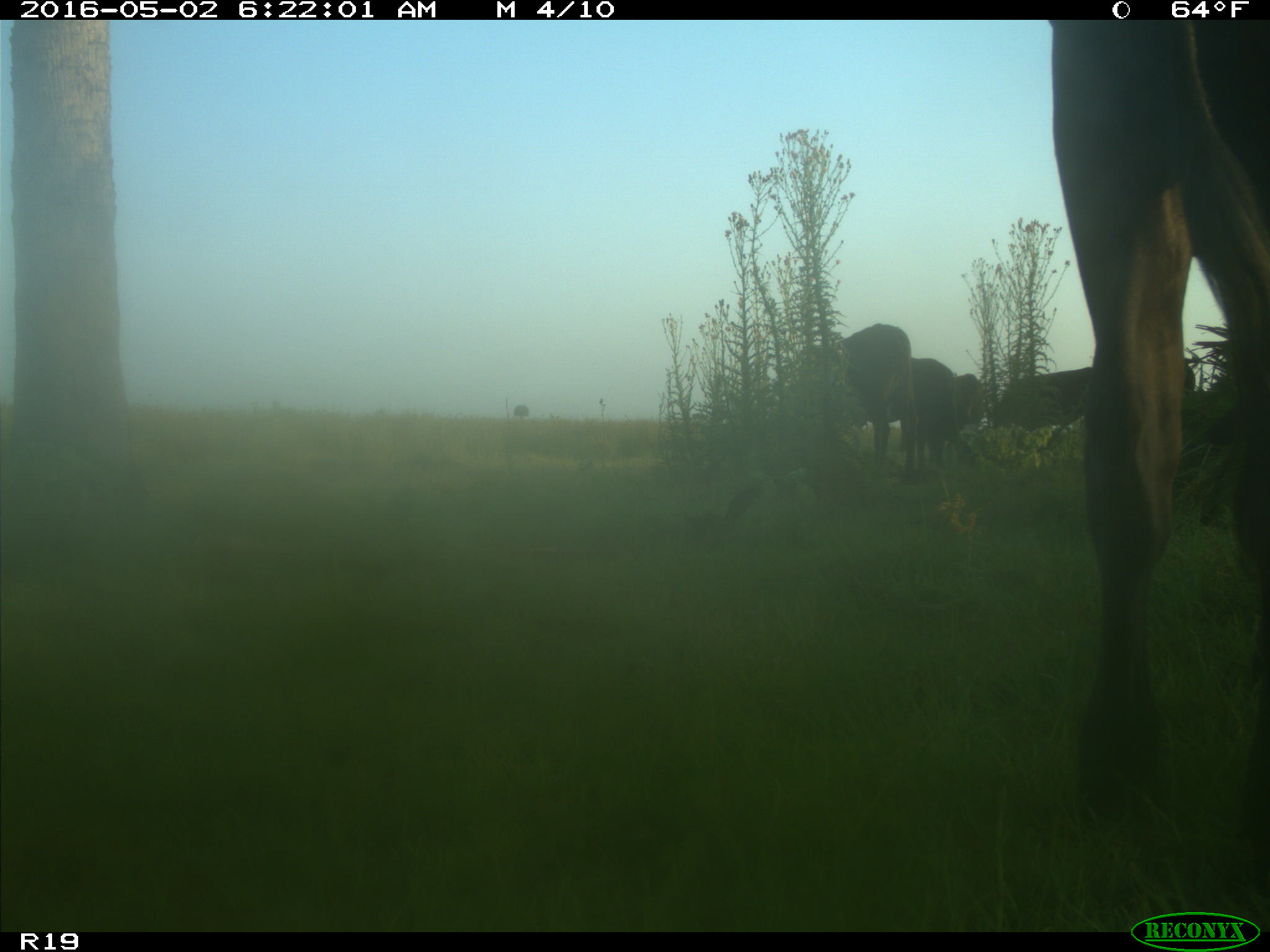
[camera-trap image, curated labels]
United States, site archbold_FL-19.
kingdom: Animalia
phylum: Chordata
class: Mammalia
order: Artiodactyla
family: Bovidae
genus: Bos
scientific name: Bos taurus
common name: domestic cow